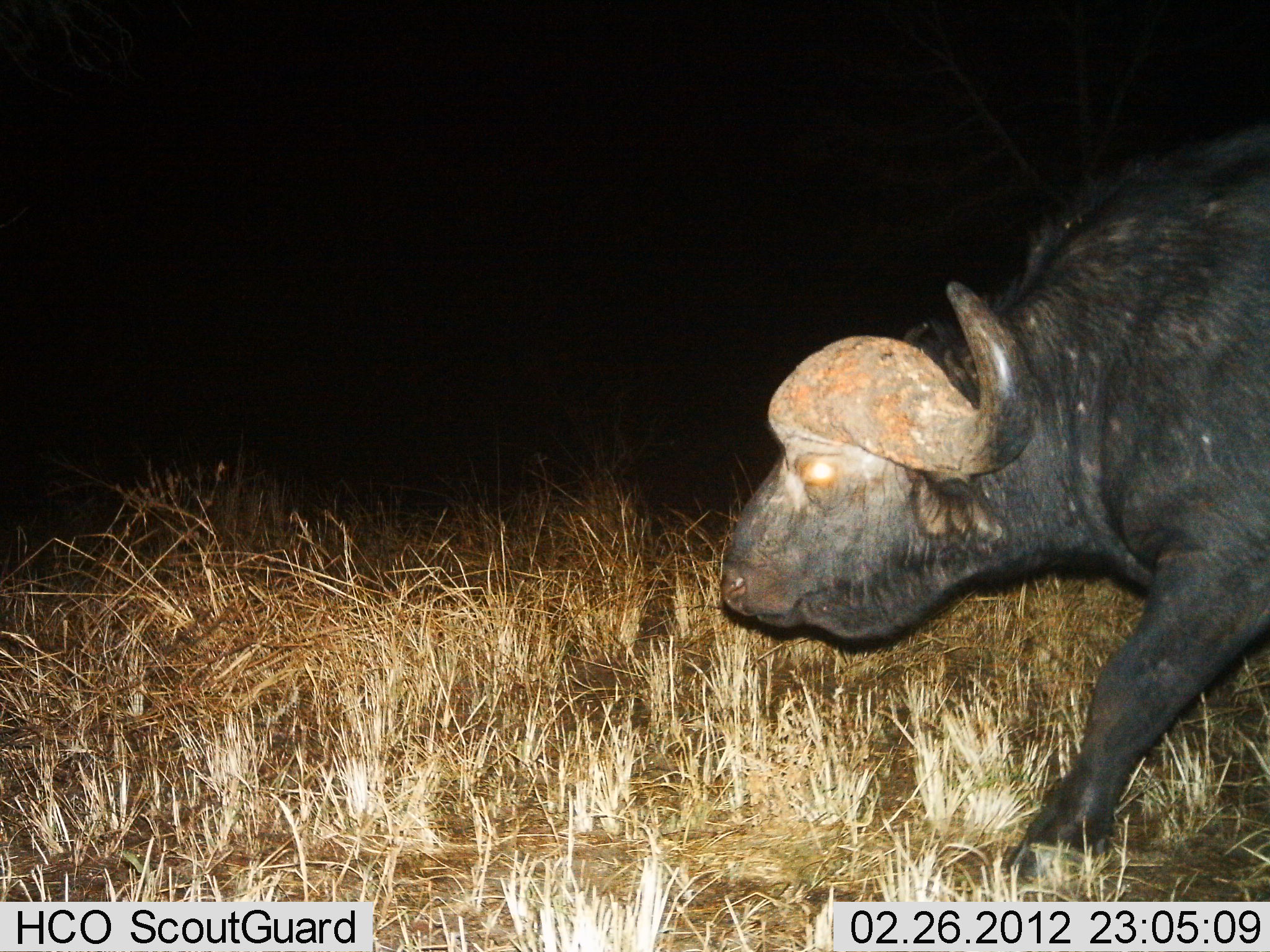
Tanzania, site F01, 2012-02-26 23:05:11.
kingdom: Animalia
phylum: Chordata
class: Mammalia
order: Artiodactyla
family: Bovidae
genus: Syncerus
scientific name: Syncerus caffer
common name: cape buffalo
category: buffalo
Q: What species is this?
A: Buffalo (cape buffalo) (Syncerus caffer).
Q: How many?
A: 1.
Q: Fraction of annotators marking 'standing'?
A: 14%.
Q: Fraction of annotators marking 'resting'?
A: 0%.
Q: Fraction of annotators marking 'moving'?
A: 86%.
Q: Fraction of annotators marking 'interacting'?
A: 0%.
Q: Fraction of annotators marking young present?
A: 0%.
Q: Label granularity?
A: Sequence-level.